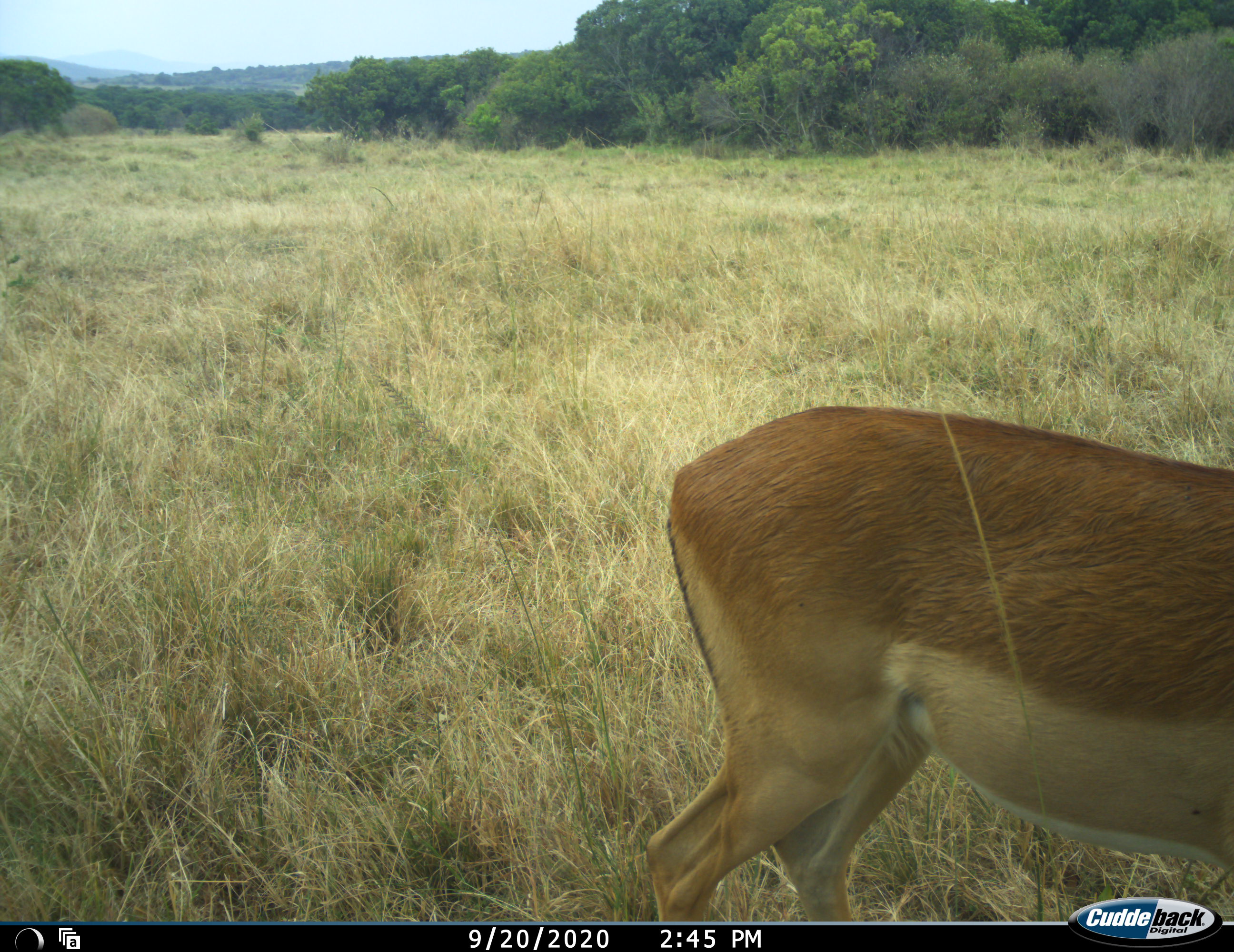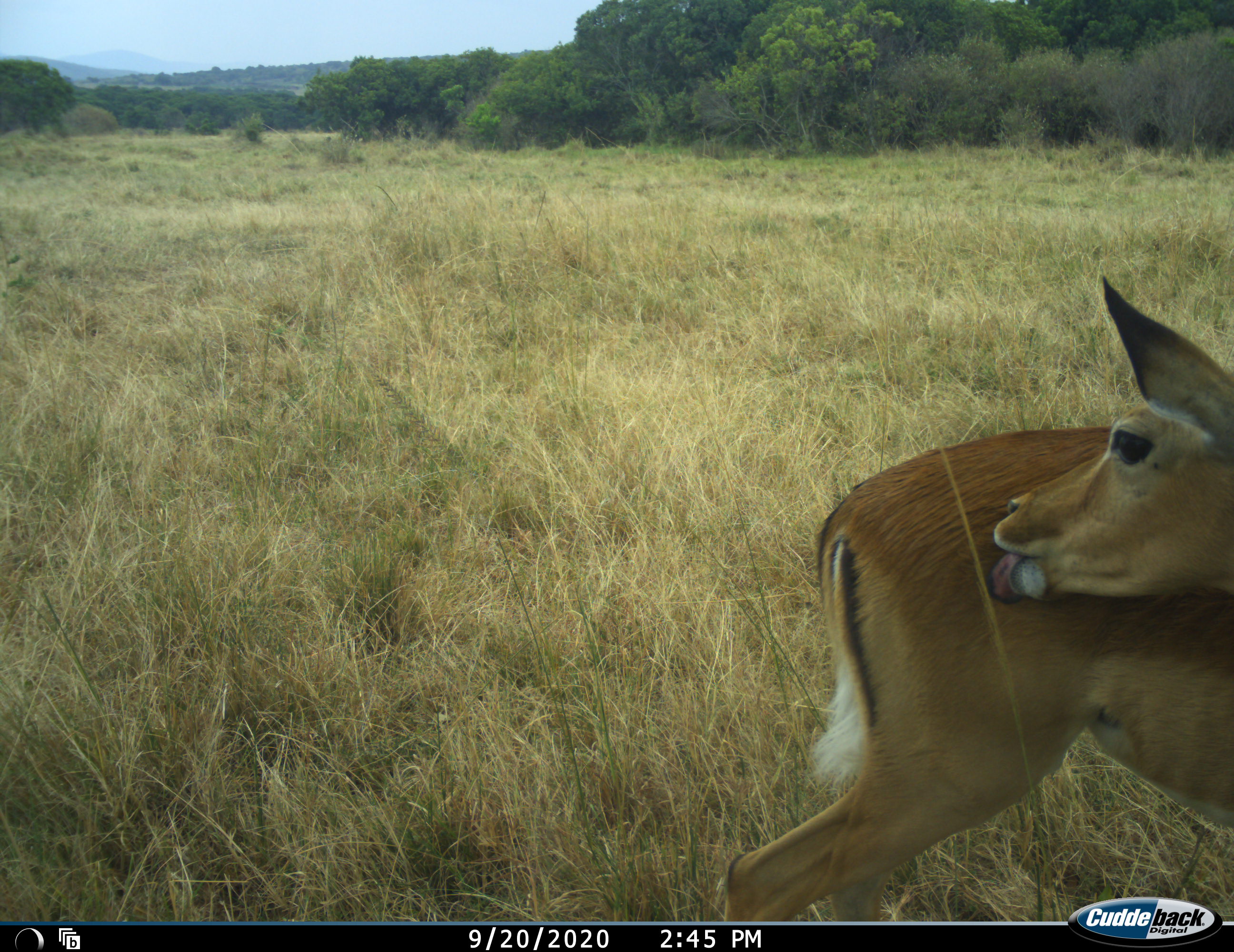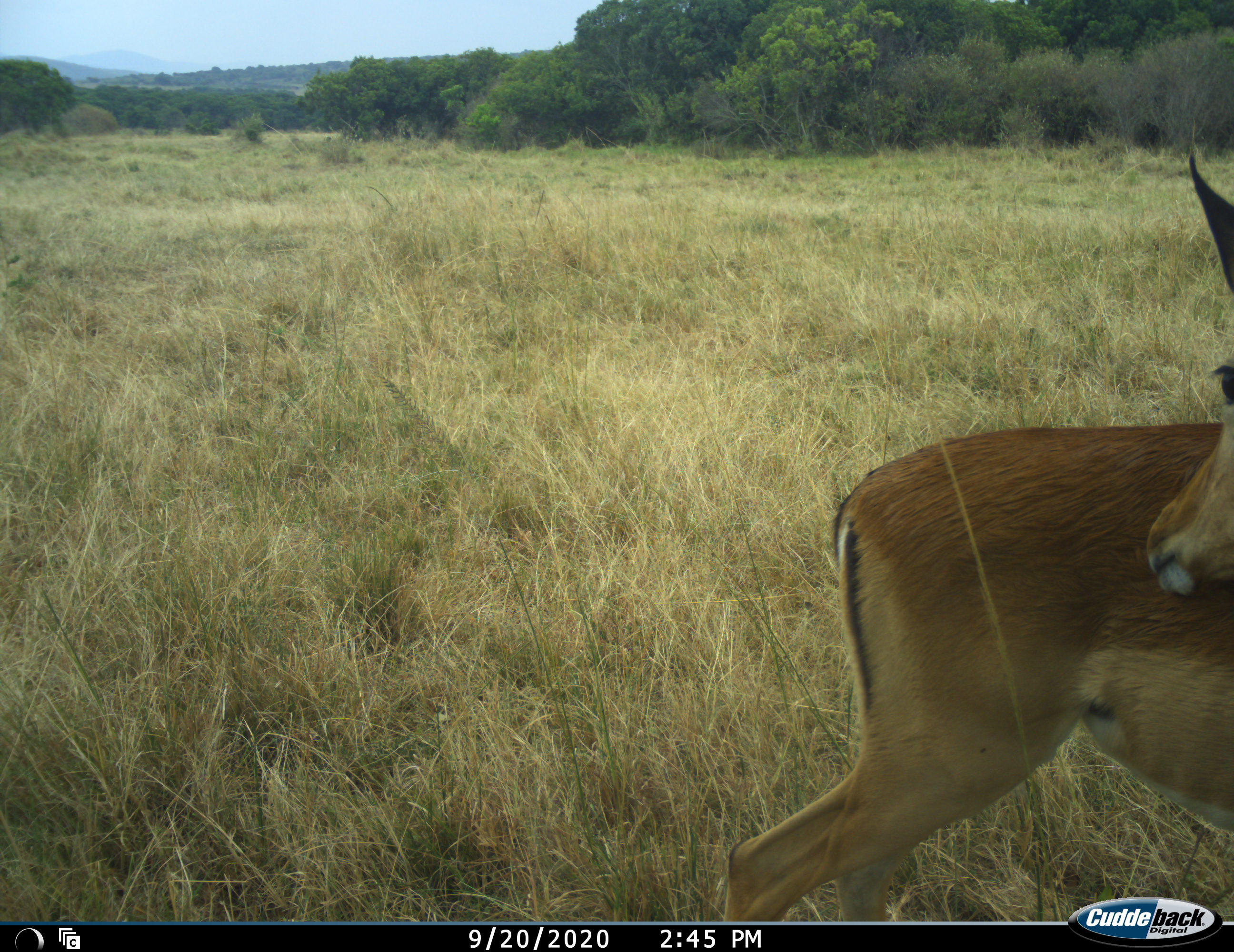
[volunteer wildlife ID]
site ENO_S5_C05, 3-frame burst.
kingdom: Animalia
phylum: Chordata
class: Mammalia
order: Artiodactyla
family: Bovidae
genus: Aepyceros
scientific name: Aepyceros melampus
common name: impala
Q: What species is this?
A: Impala (Aepyceros melampus).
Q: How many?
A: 1.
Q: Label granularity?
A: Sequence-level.